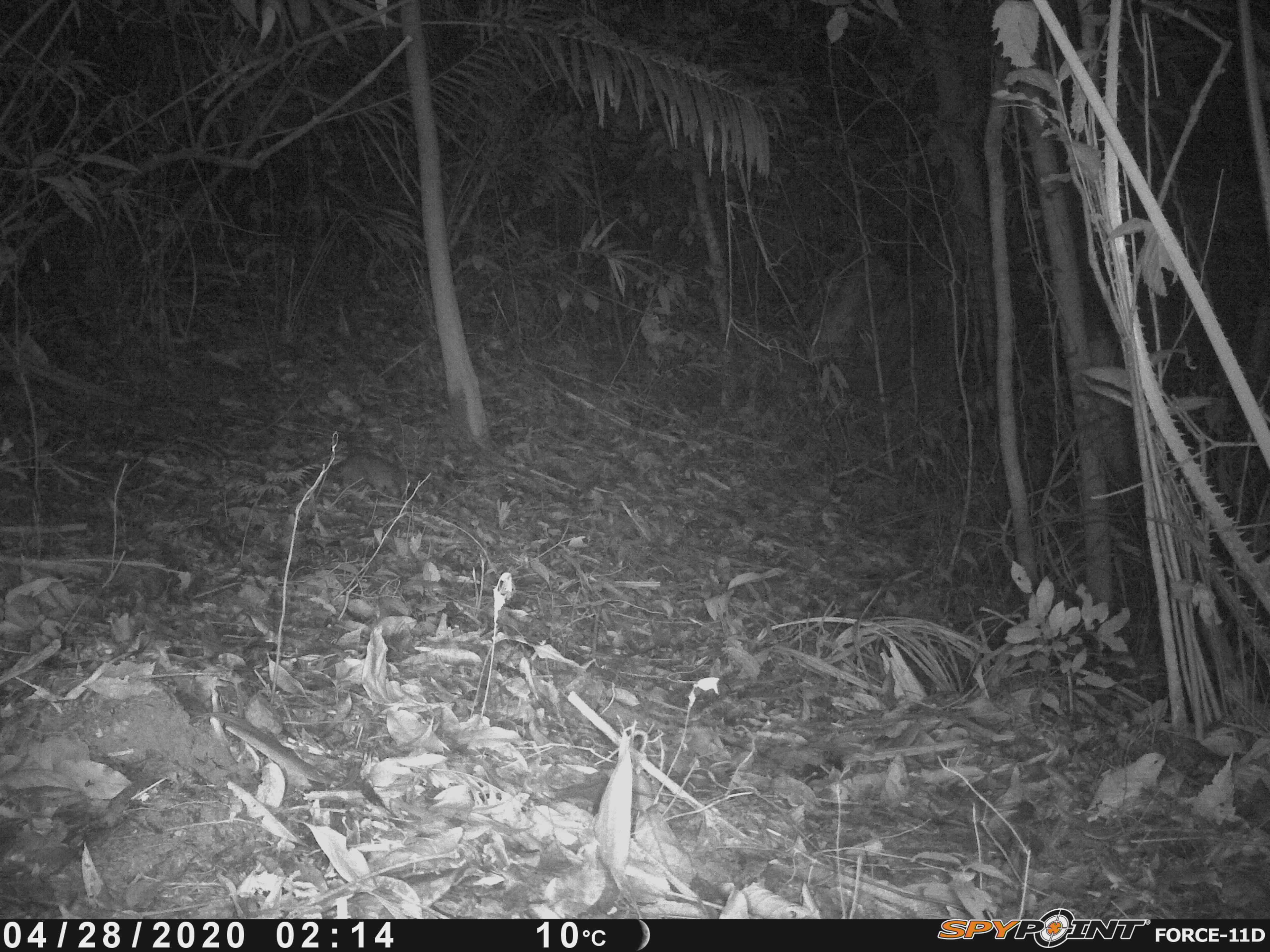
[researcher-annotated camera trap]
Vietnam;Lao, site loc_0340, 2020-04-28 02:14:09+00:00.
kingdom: Animalia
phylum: Chordata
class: Mammalia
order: Carnivora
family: Mustelidae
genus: Melogale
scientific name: Melogale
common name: ferret badger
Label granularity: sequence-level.